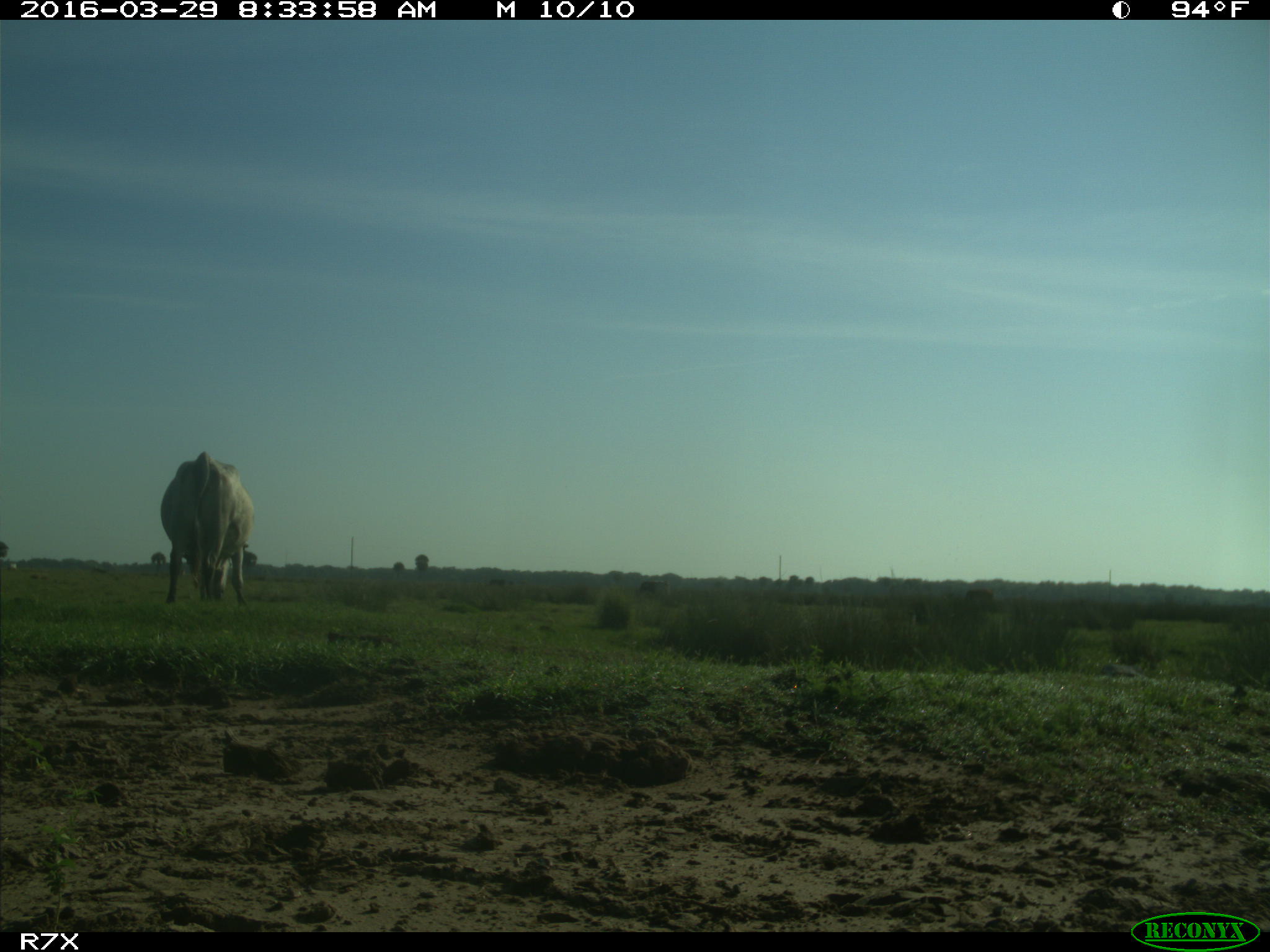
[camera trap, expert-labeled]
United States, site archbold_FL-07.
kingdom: Animalia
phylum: Chordata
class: Mammalia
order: Artiodactyla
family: Bovidae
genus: Bos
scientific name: Bos taurus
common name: domestic cow